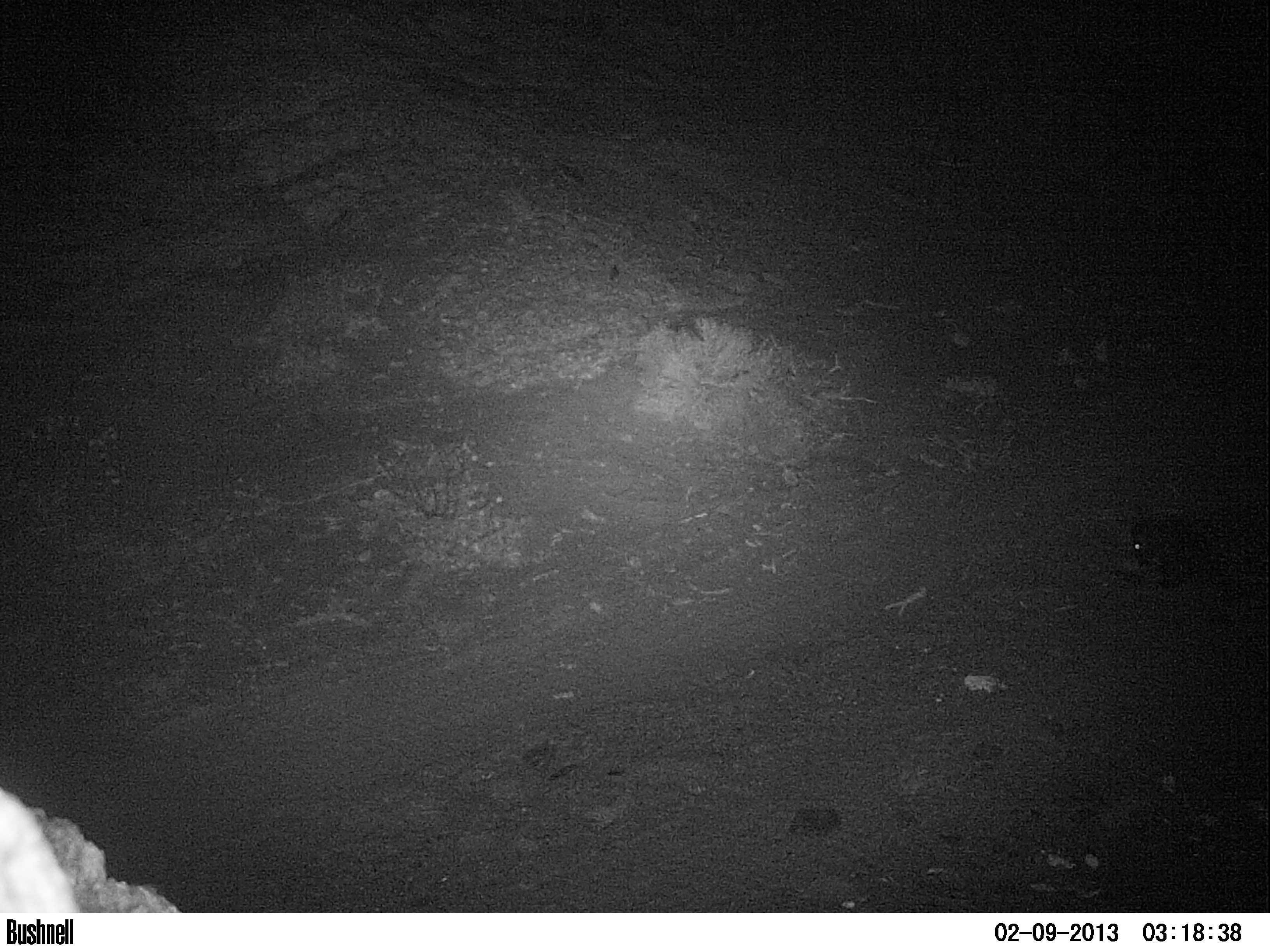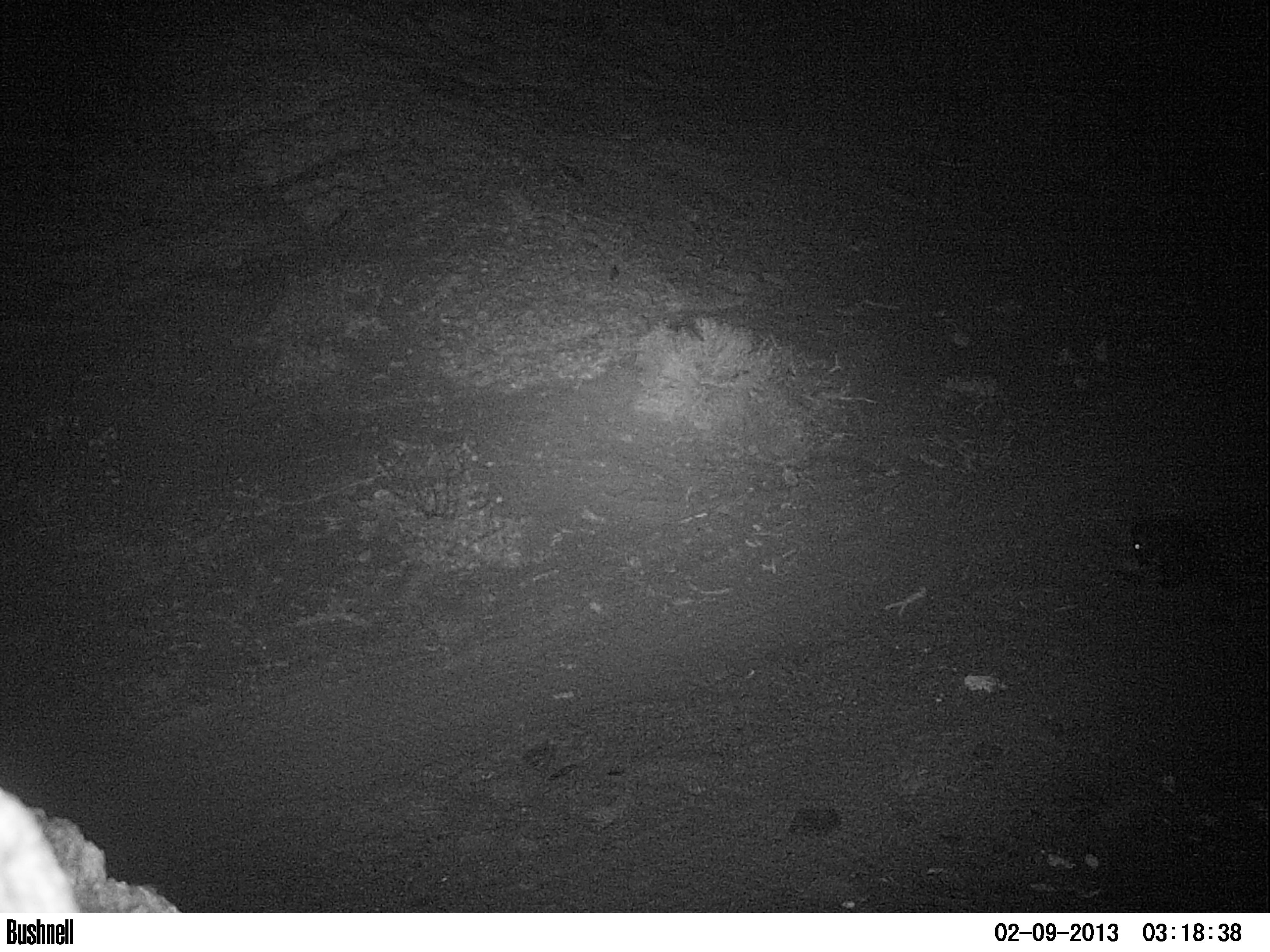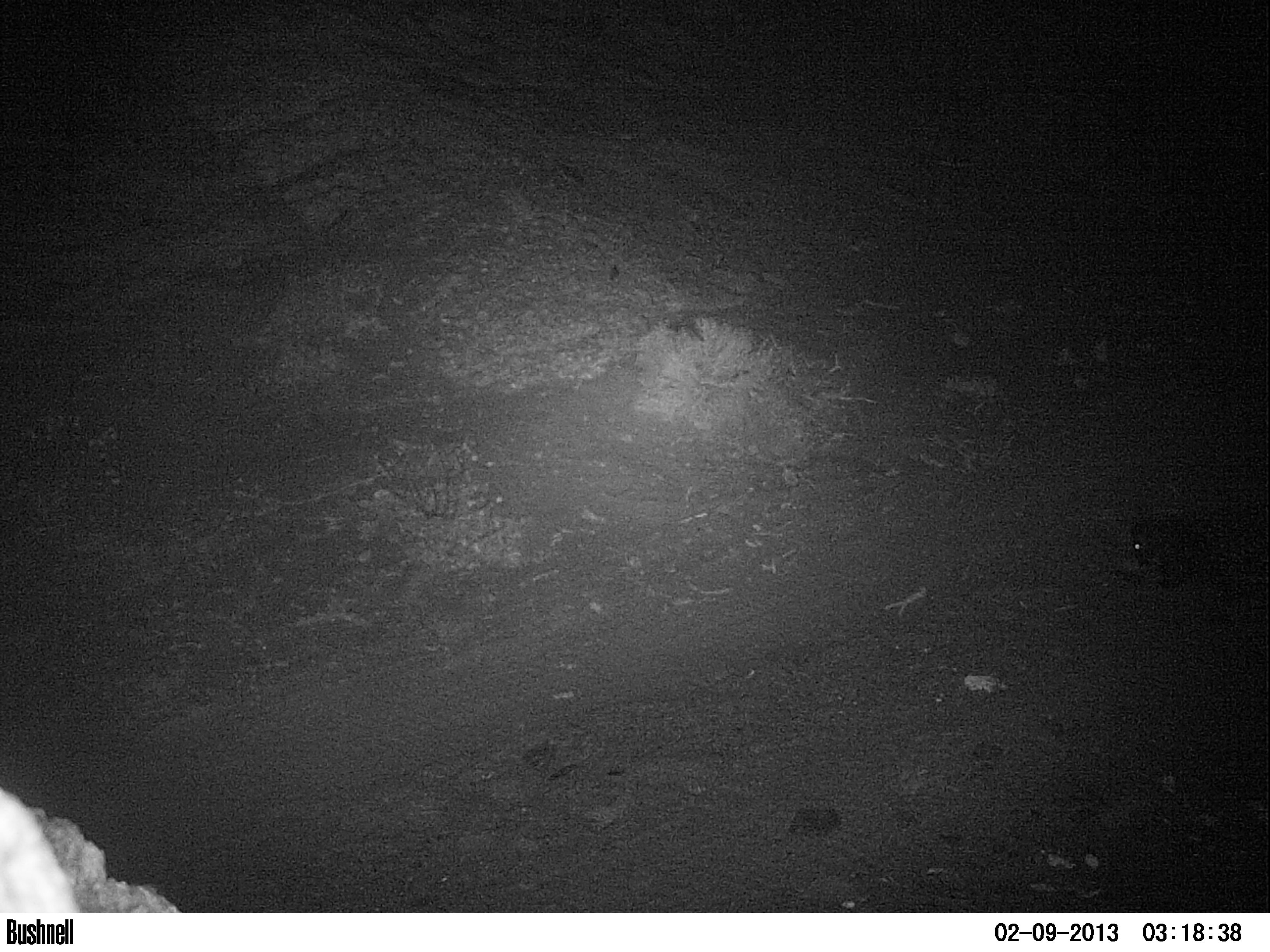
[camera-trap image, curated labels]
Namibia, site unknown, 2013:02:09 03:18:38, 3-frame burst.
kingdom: Animalia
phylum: Chordata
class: Mammalia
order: Rodentia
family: Hystricidae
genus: Hystrix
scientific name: Hystrix africaeaustralis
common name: cape porcupine